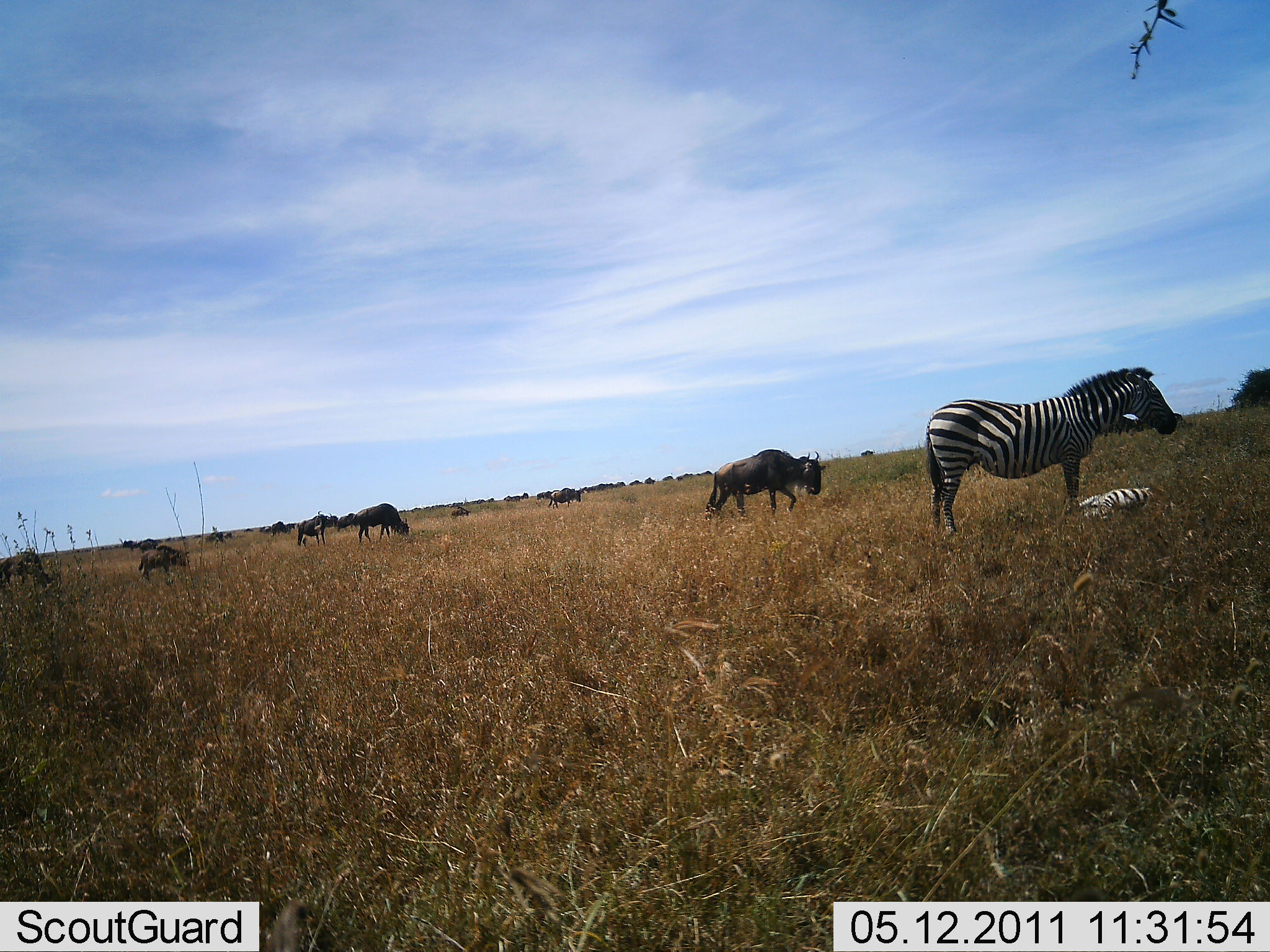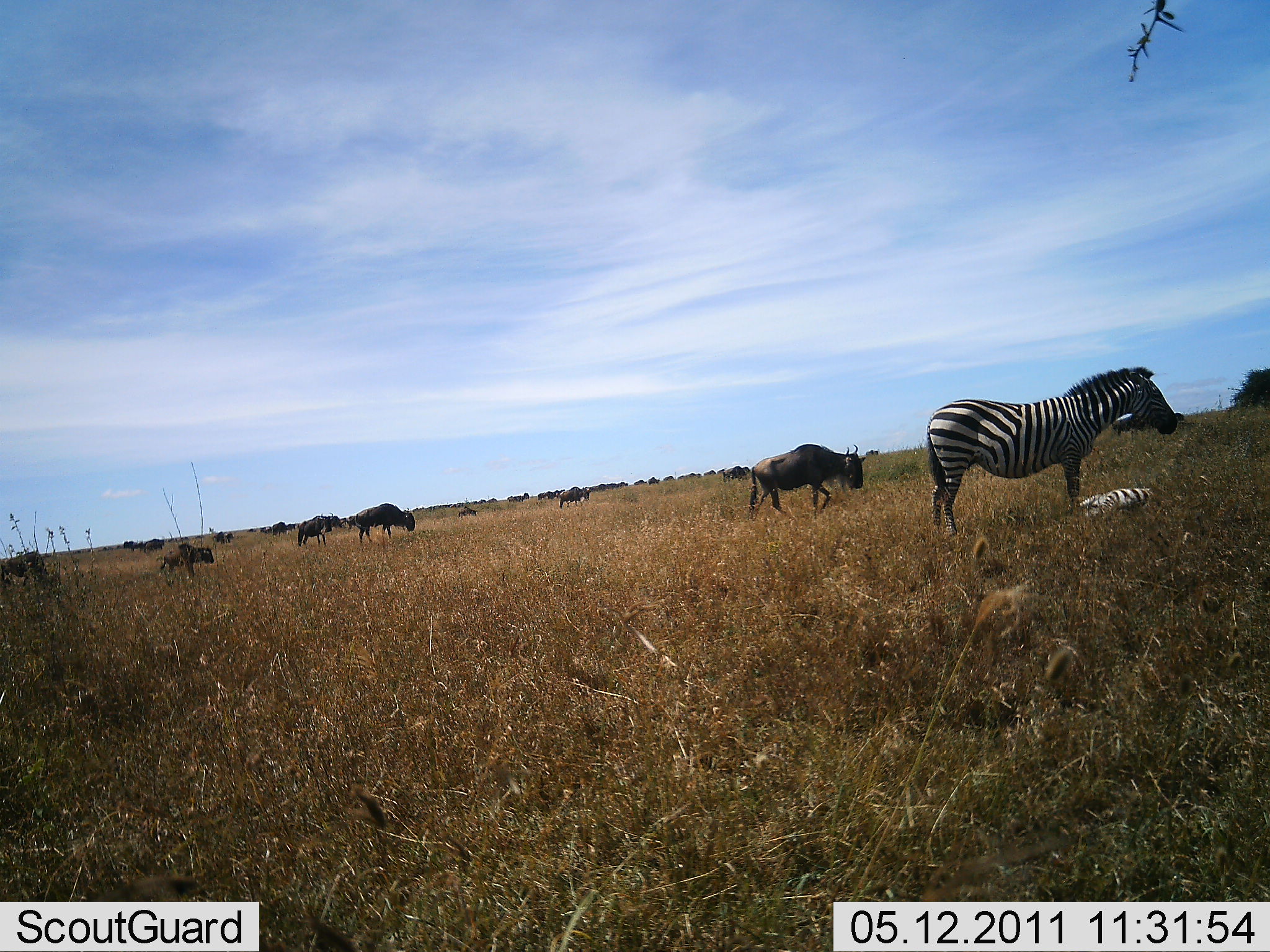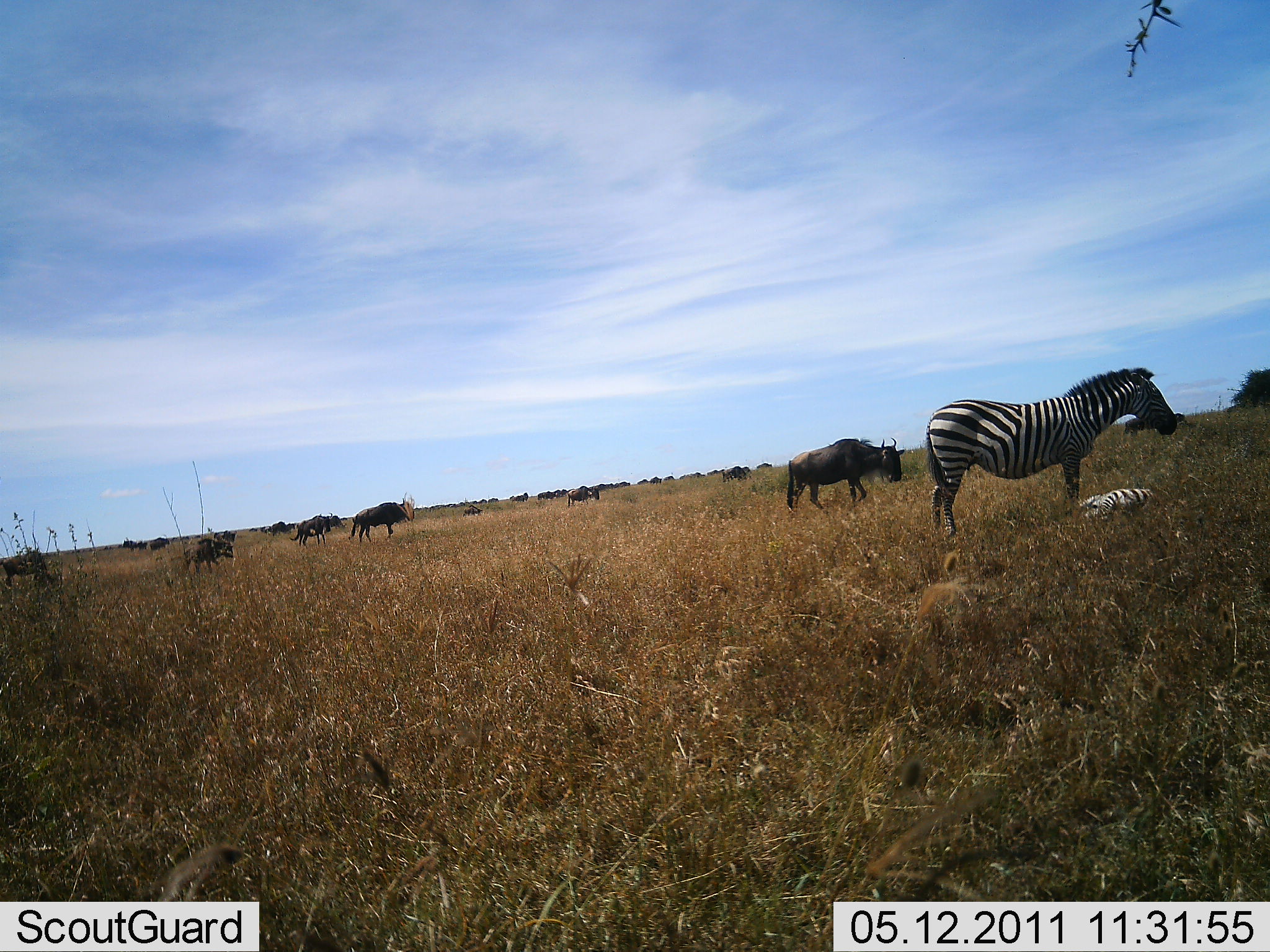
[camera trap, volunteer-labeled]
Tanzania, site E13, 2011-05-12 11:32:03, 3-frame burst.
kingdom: Animalia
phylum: Chordata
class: Mammalia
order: Artiodactyla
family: Bovidae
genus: Connochaetes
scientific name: Connochaetes taurinus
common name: blue wildebeest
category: wildebeest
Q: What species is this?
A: Wildebeest (blue wildebeest) (Connochaetes taurinus).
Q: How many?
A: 11-50.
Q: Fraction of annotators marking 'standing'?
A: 20%.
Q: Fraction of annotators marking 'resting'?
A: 10%.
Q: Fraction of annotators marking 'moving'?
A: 60%.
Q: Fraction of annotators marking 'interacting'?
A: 0%.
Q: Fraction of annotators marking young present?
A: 10%.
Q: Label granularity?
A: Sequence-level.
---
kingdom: Animalia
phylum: Chordata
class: Mammalia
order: Perissodactyla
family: Equidae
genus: Equus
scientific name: Equus quagga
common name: plains zebra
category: zebra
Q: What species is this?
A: Zebra (plains zebra) (Equus quagga).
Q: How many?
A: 2.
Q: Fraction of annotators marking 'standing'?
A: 100%.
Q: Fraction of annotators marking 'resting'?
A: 82%.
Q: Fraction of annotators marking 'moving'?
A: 0%.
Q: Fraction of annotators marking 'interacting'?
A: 0%.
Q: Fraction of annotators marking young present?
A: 36%.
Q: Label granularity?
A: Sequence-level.